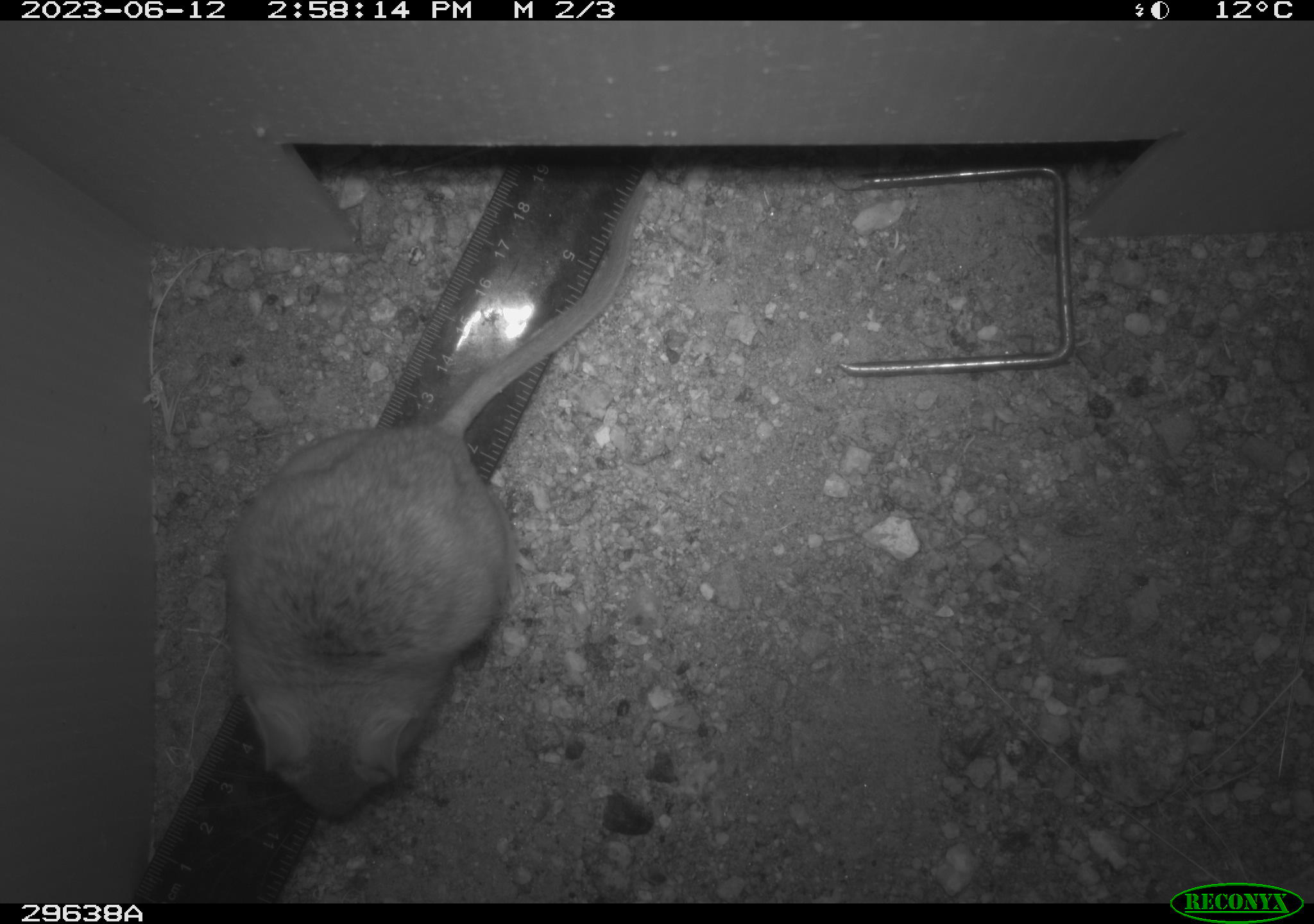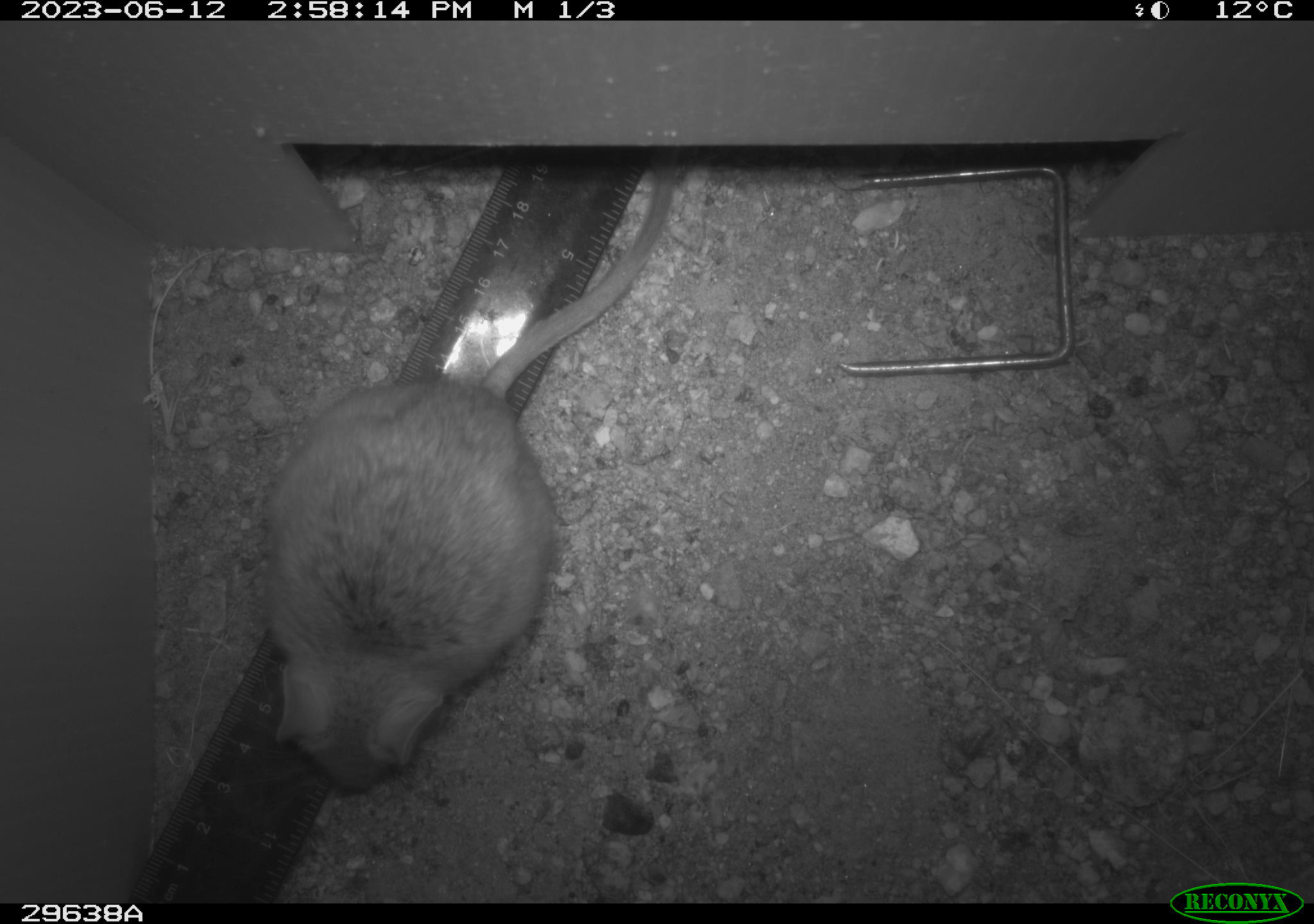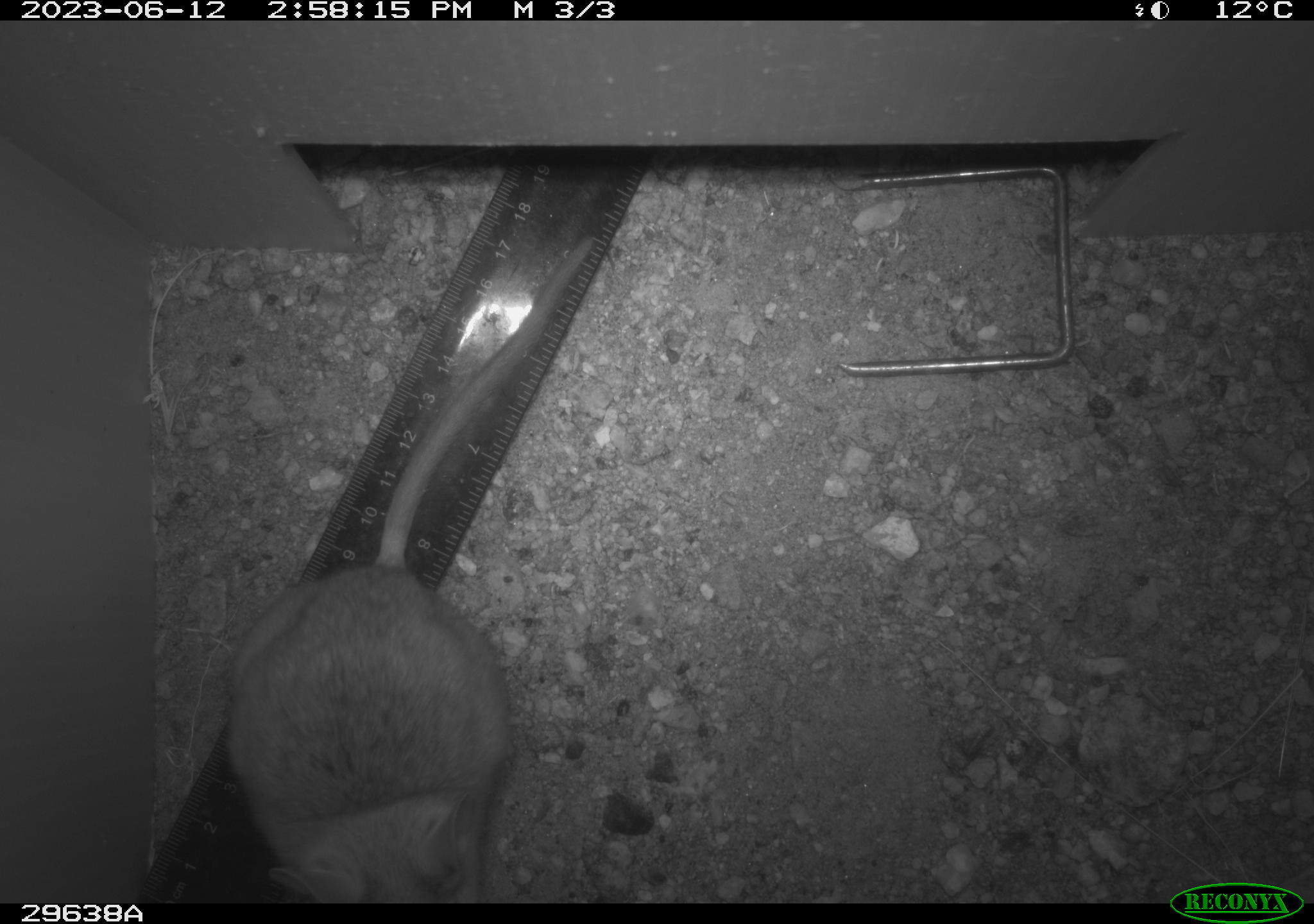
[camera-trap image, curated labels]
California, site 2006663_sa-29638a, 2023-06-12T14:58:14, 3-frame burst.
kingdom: Animalia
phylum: Chordata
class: Mammalia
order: Rodentia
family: Cricetidae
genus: Neotoma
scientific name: Neotoma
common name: pack rat or woodrat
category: neotoma species